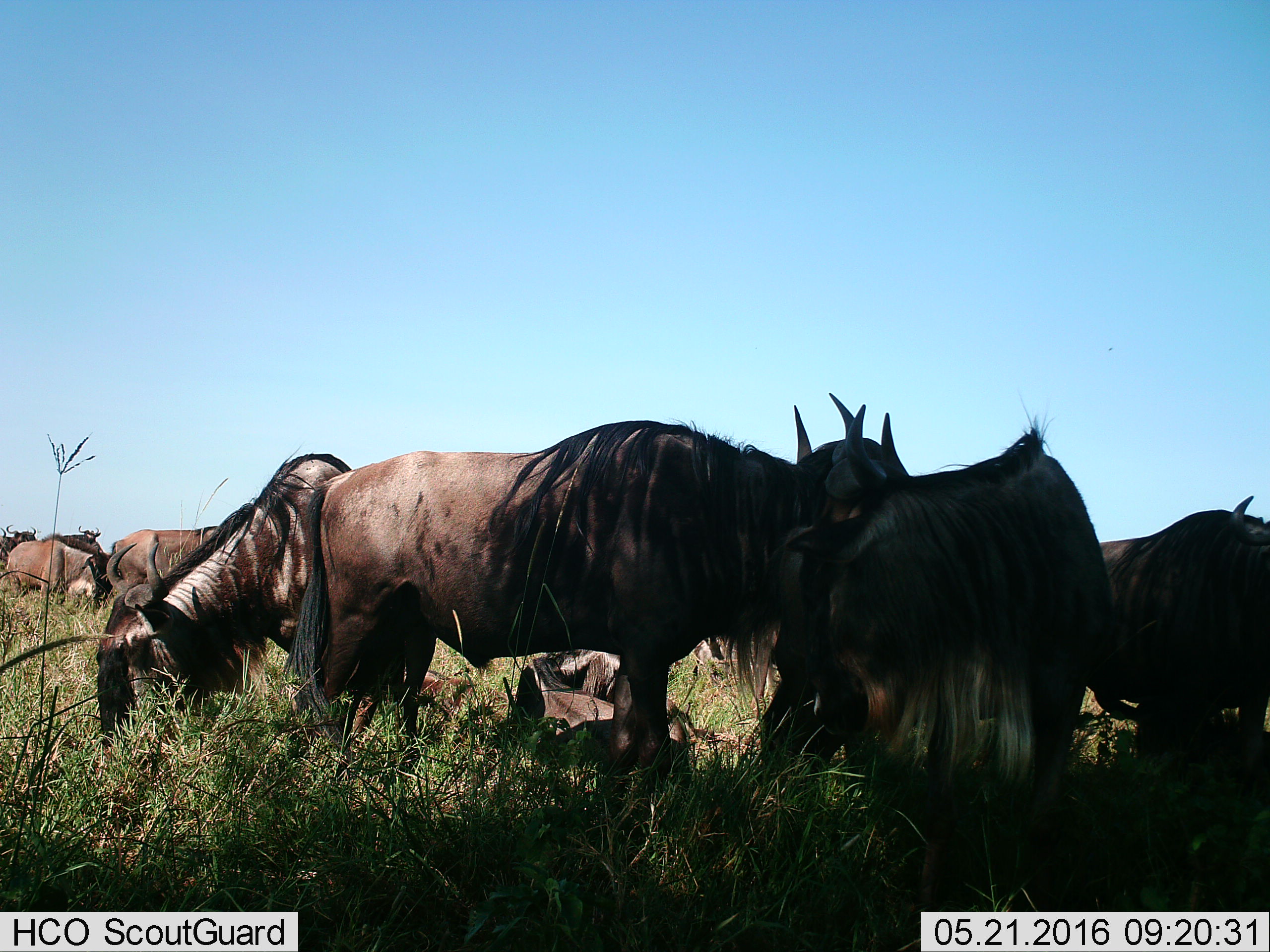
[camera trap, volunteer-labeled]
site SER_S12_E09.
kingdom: Animalia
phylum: Chordata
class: Mammalia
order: Artiodactyla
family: Bovidae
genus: Connochaetes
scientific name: Connochaetes taurinus taurinus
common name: blue wildebeest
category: wildebeestblue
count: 11-50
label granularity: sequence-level